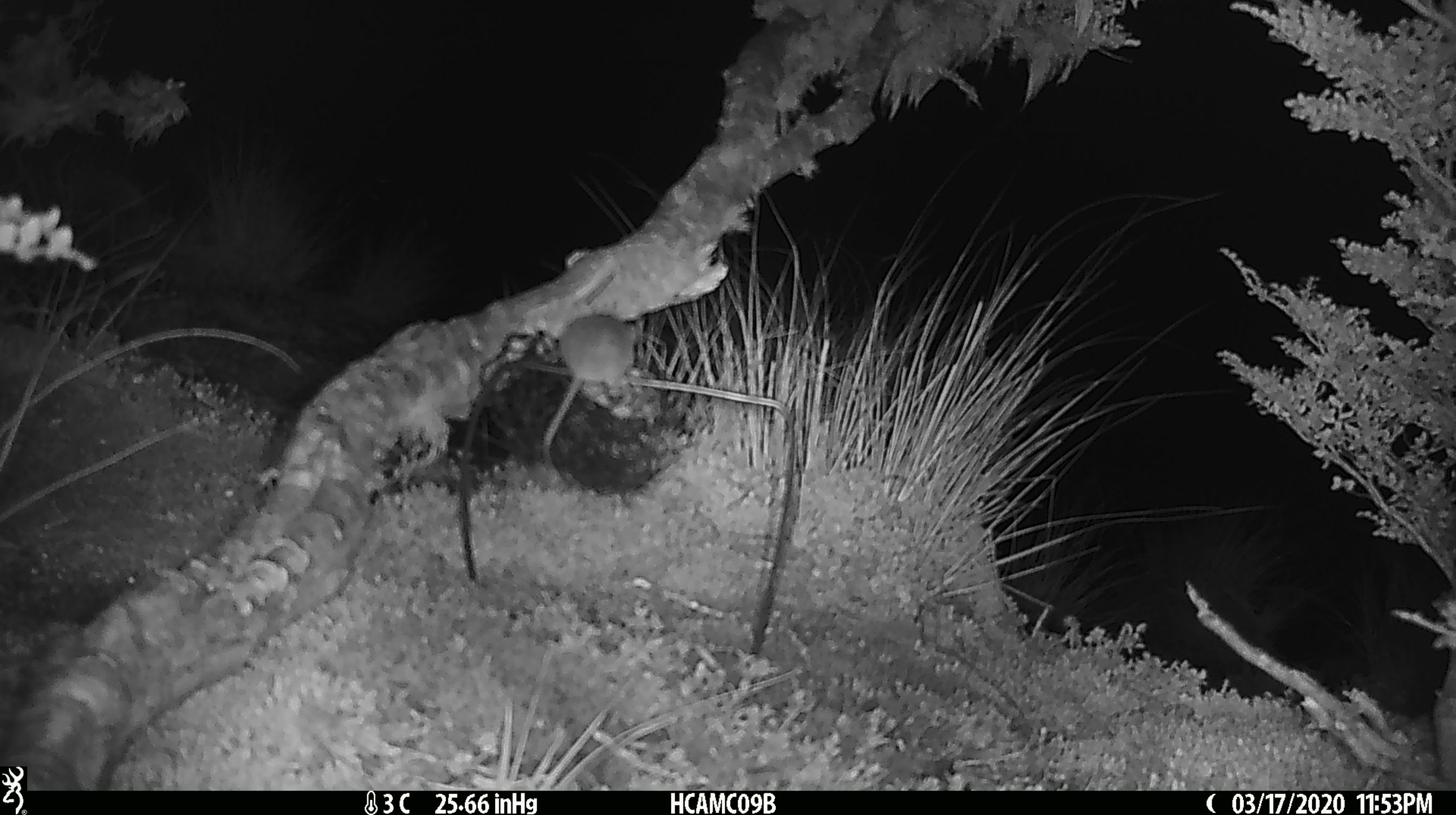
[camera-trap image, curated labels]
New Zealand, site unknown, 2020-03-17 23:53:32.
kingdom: Animalia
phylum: Chordata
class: Mammalia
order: Rodentia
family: Muridae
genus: Mus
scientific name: Mus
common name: mouse